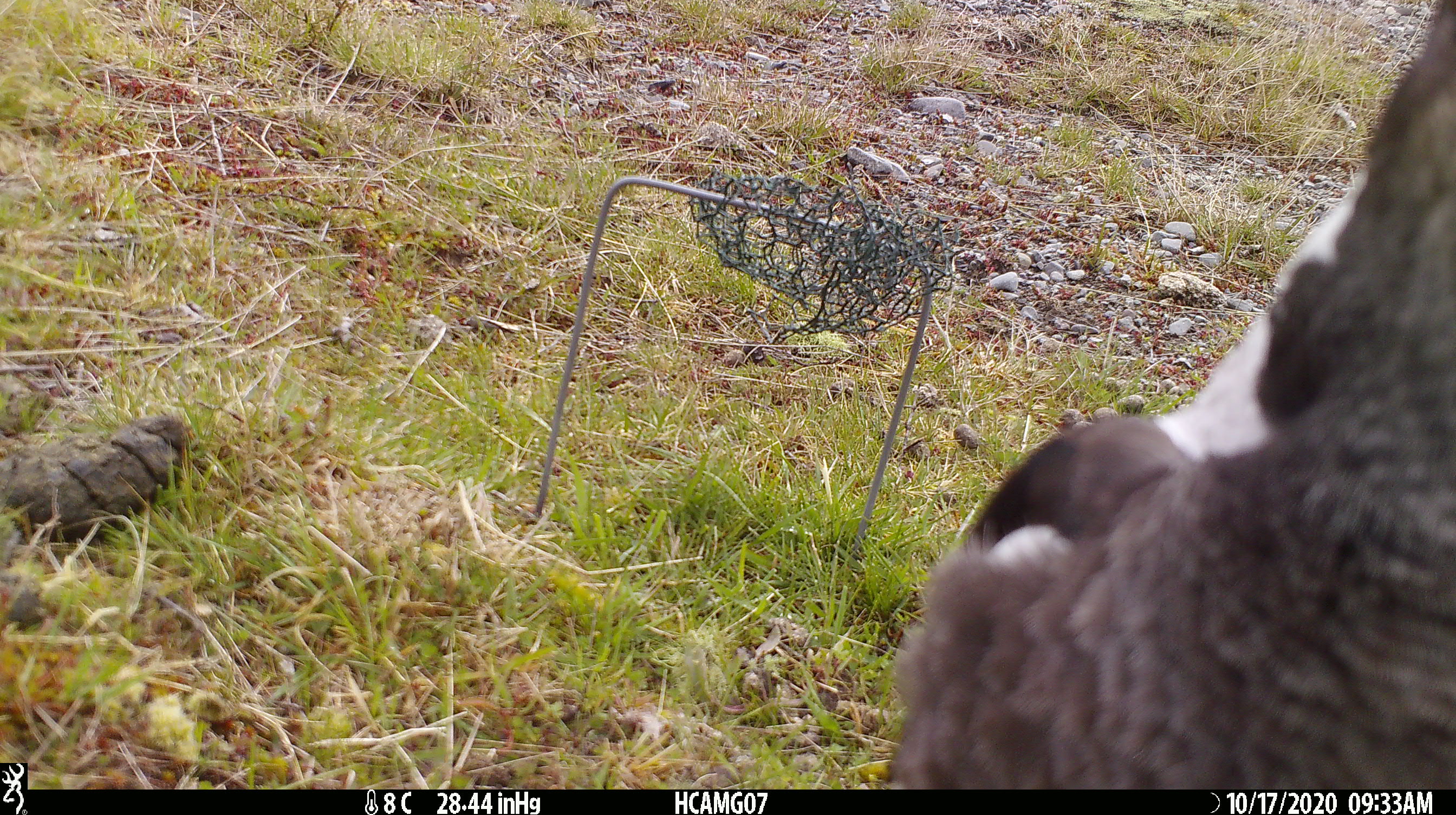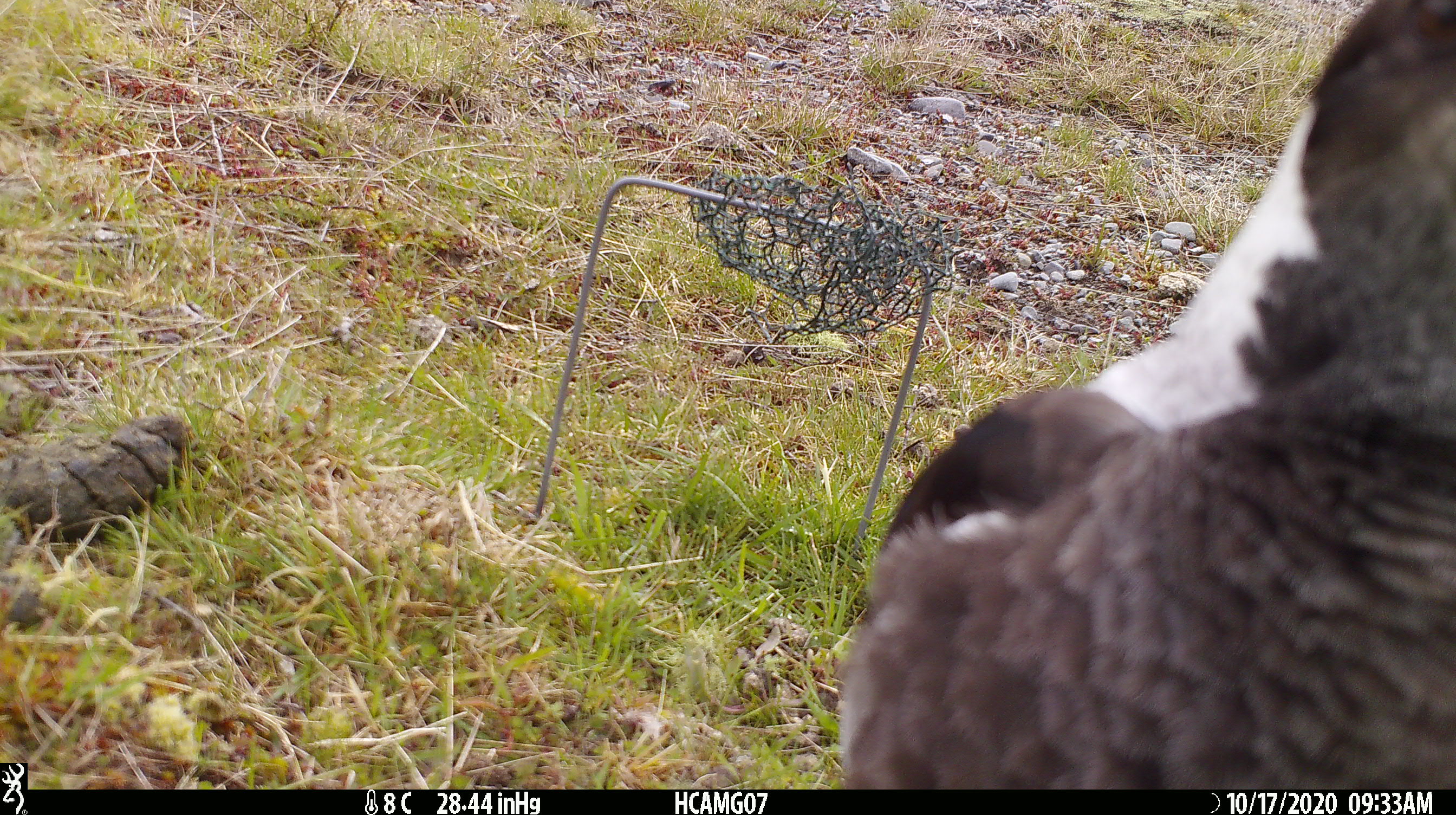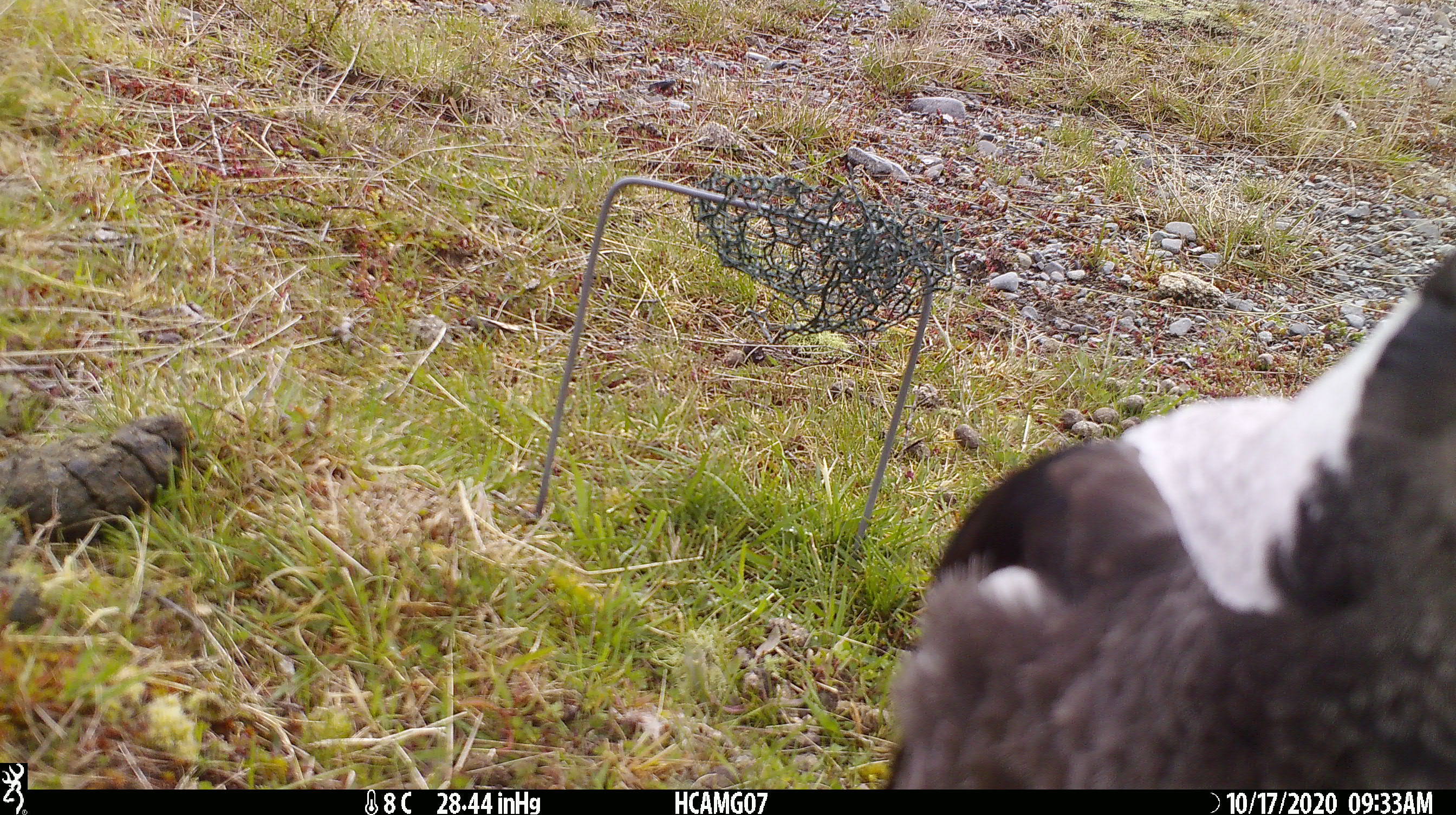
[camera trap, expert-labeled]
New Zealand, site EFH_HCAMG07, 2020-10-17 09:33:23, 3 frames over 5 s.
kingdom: Animalia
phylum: Chordata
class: Aves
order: Passeriformes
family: Artamidae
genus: Gymnorhina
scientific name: Gymnorhina tibicen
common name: australian magpie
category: magpie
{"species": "magpie (australian magpie) (Gymnorhina tibicen)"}